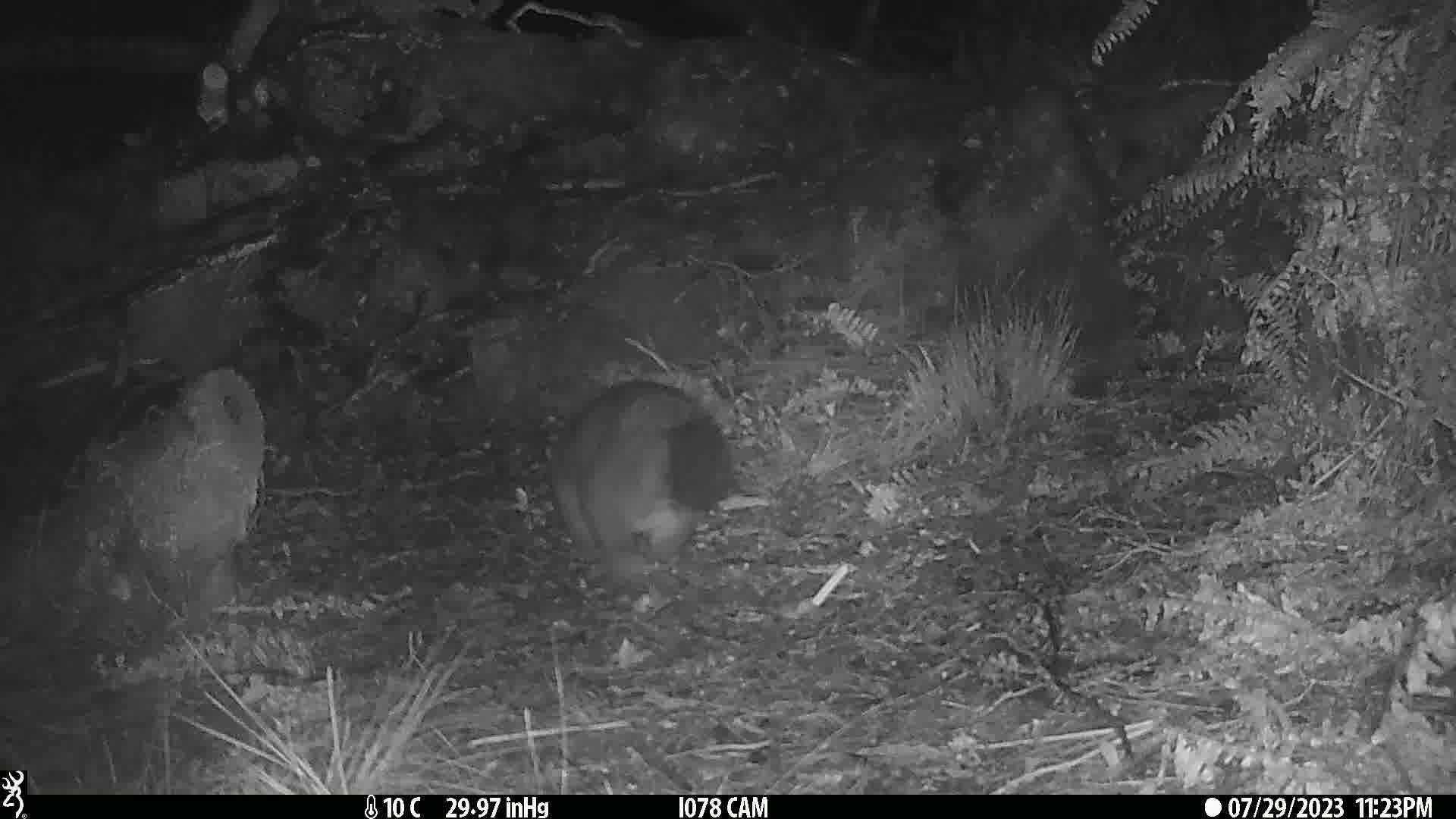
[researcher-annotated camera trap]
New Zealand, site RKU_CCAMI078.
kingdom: Animalia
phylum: Chordata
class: Mammalia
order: Diprotodontia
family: Phalangeridae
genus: Trichosurus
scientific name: Trichosurus vulpecula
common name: common brushtail possum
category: possum